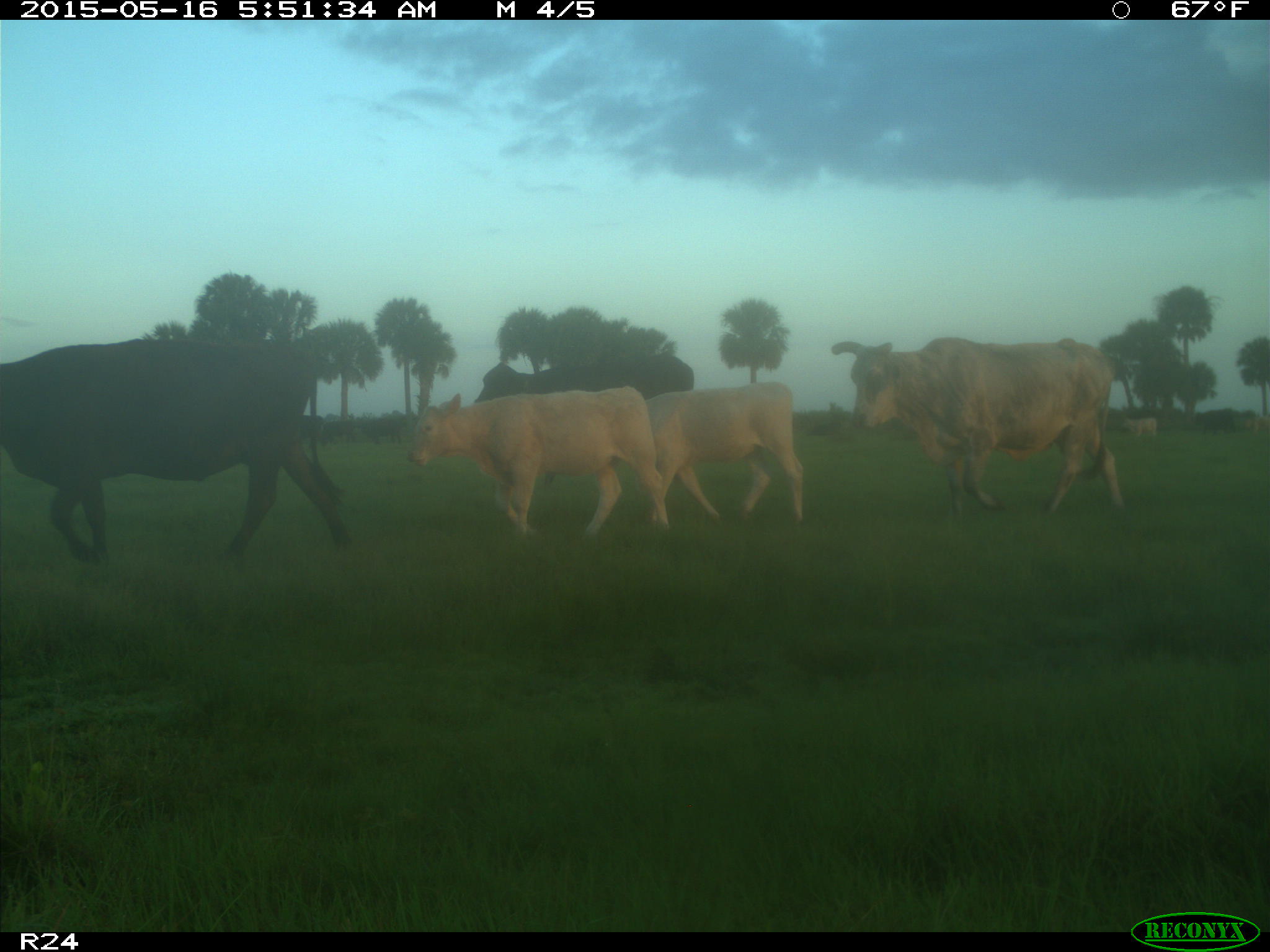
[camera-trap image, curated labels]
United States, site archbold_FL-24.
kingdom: Animalia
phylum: Chordata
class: Mammalia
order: Artiodactyla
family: Bovidae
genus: Bos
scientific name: Bos taurus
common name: domestic cow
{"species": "Bos taurus (domestic cow)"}